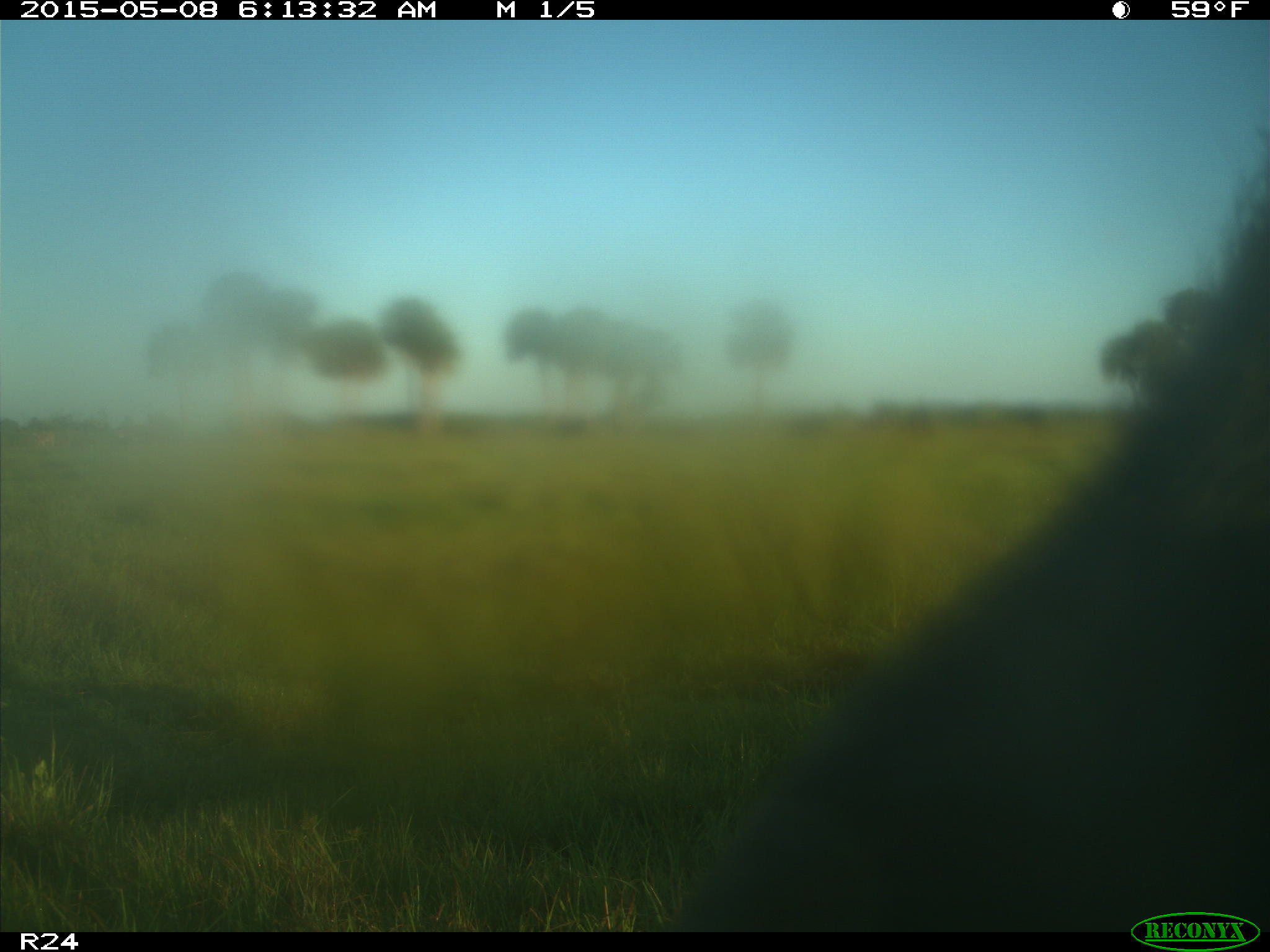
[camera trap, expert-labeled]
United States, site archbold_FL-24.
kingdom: Animalia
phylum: Chordata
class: Mammalia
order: Artiodactyla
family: Bovidae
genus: Bos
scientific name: Bos taurus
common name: domestic cow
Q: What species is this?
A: Bos taurus (domestic cow).